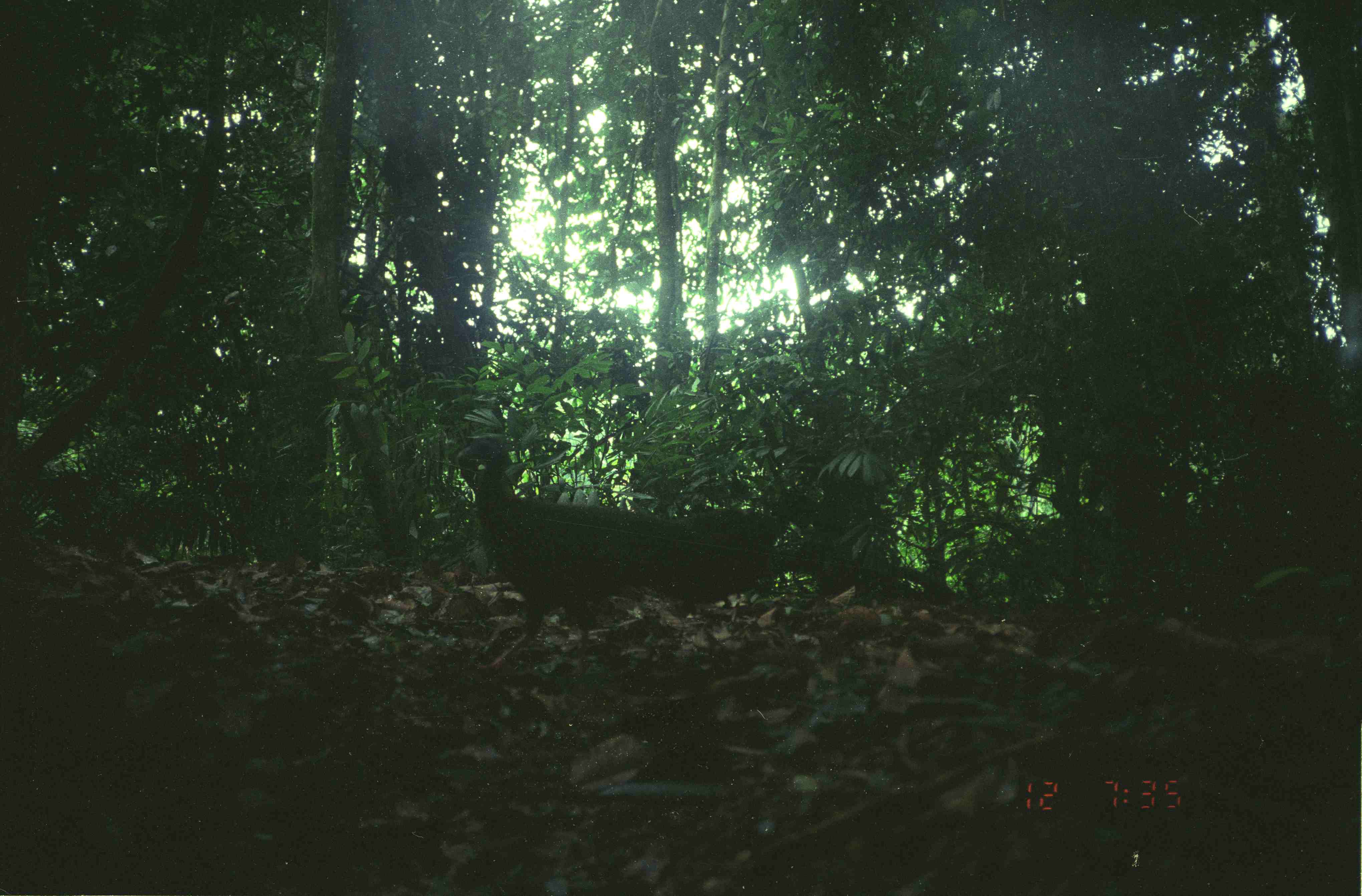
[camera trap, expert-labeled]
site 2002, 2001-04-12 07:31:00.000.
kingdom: Animalia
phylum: Chordata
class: Aves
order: Galliformes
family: Phasianidae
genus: Argusianus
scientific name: Argusianus argus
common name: great argus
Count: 1.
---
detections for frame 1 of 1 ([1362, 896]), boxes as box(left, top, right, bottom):
argusianus argus: box(455, 436, 775, 670)